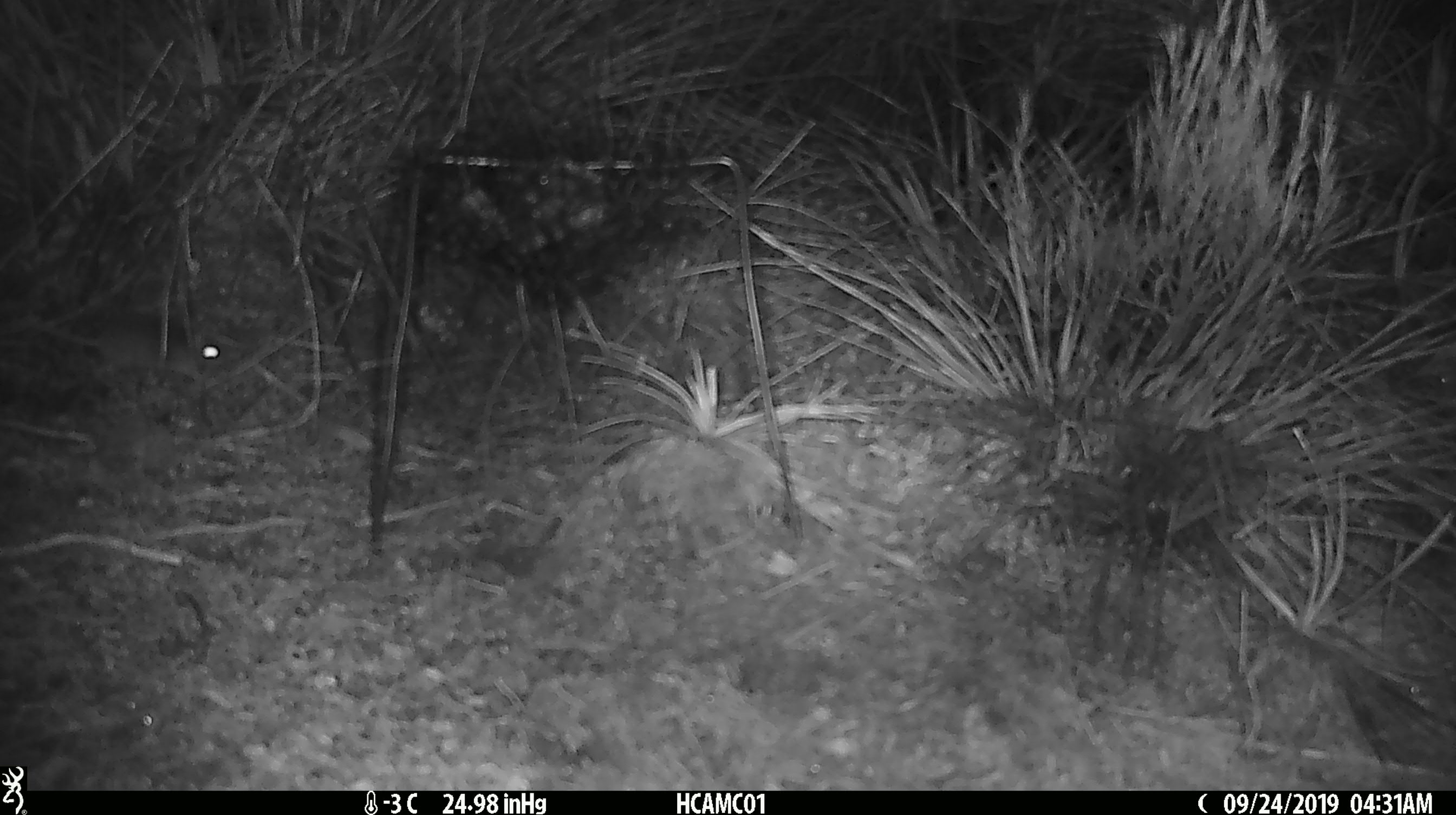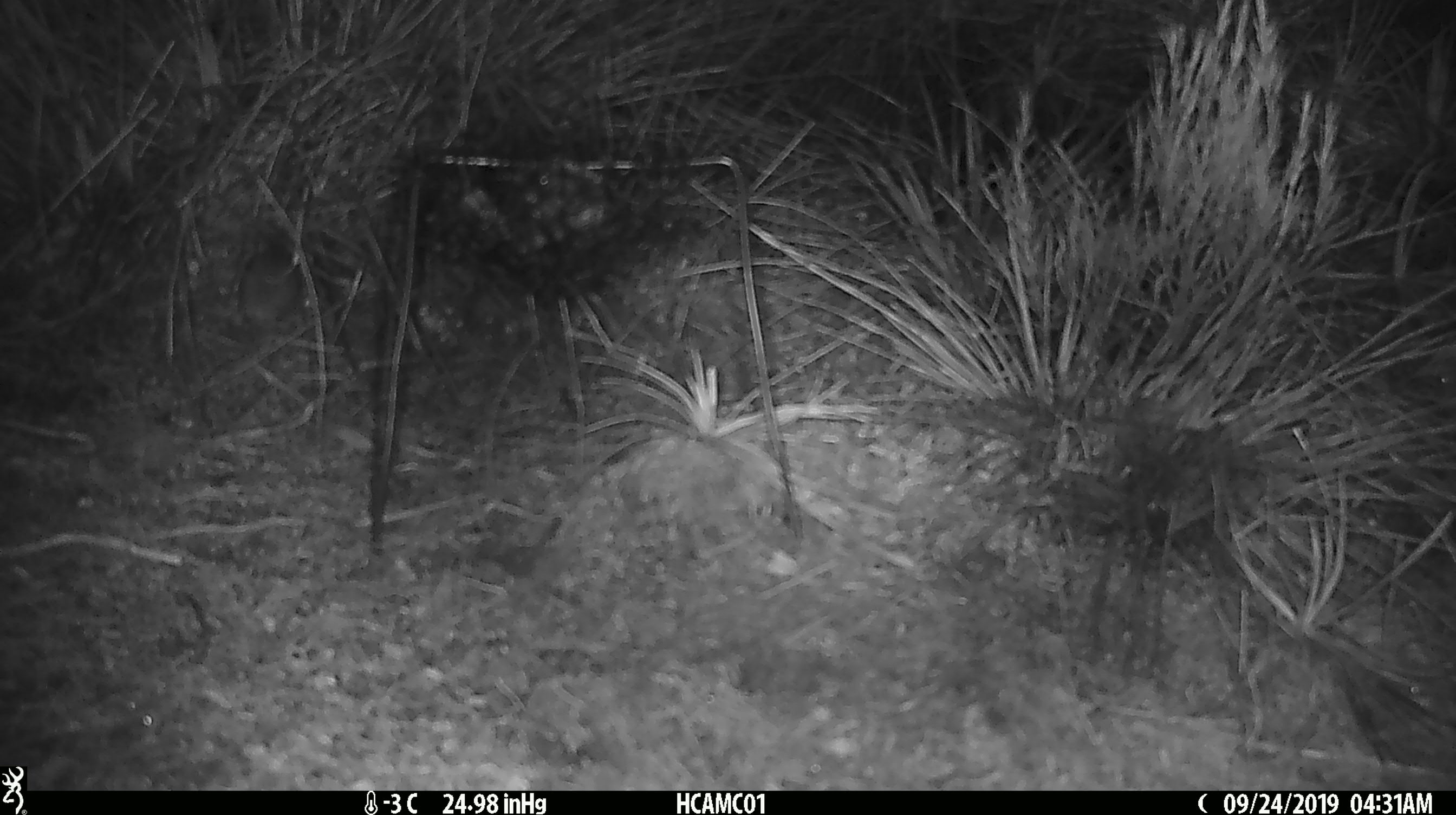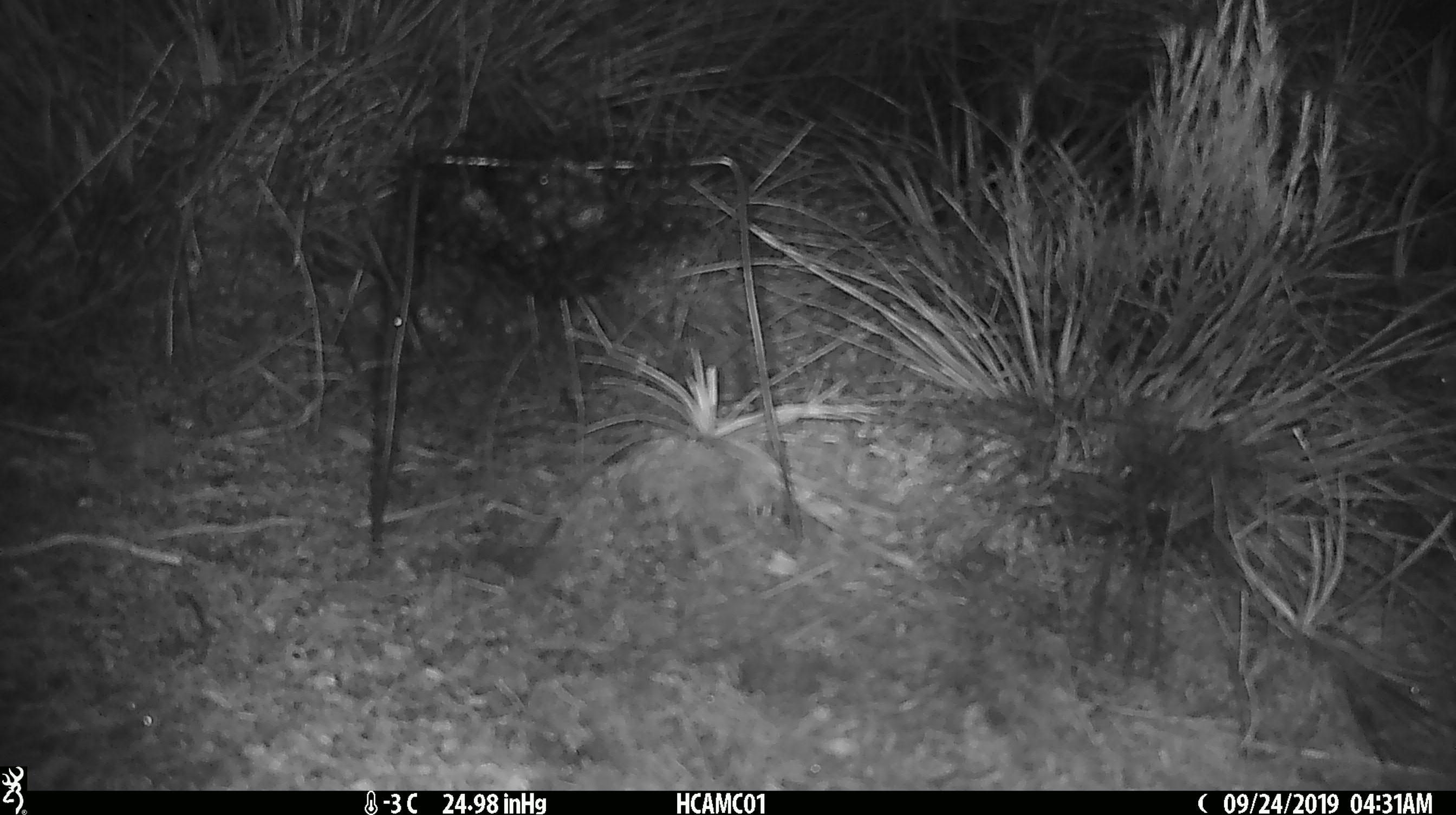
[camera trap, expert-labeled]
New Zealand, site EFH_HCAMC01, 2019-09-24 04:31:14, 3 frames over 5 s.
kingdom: Animalia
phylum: Chordata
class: Mammalia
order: Rodentia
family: Muridae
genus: Mus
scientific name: Mus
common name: mouse